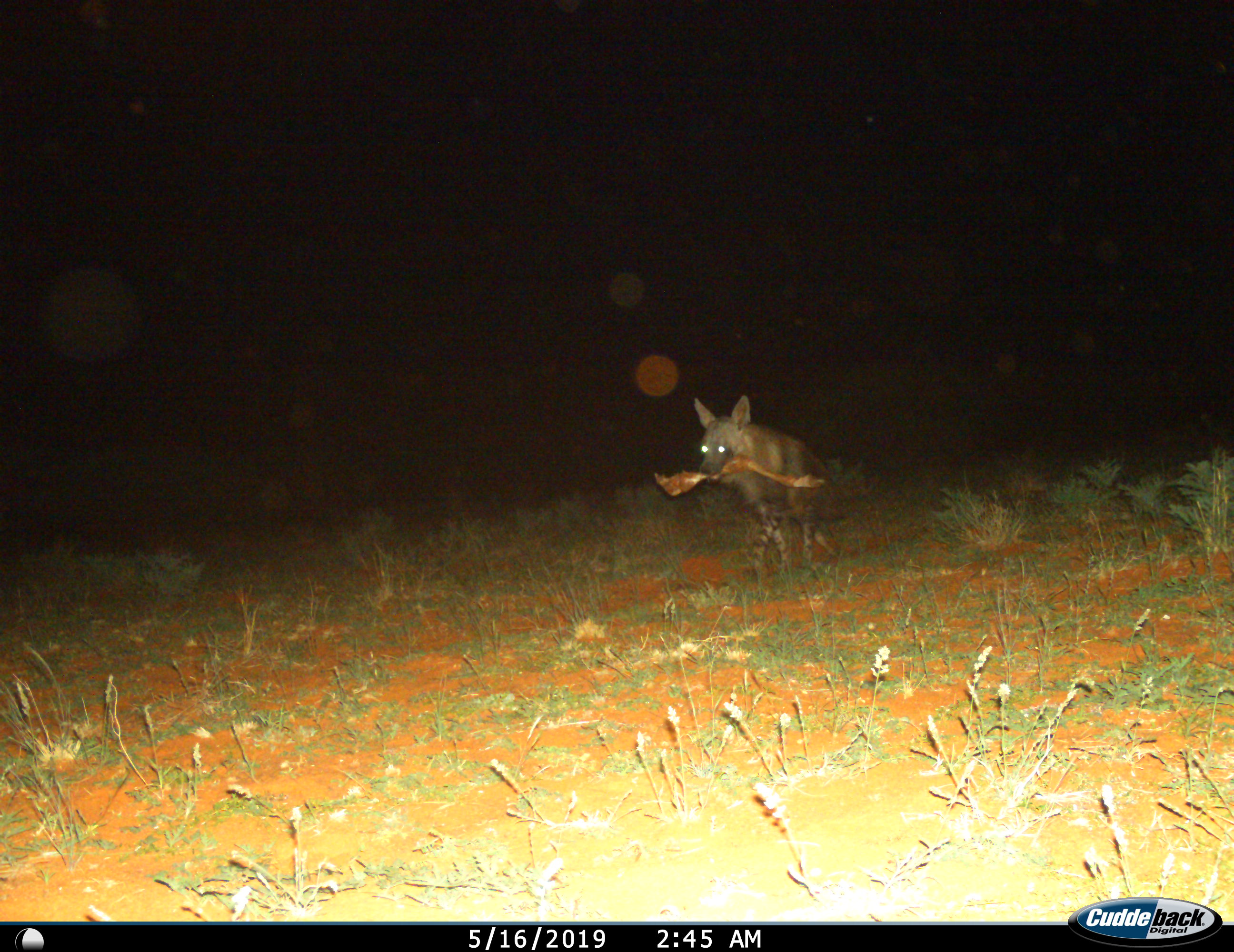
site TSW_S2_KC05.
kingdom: Animalia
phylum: Chordata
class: Mammalia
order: Carnivora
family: Hyaenidae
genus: Parahyaena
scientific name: Parahyaena brunnea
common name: brown hyena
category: hyenabrown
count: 1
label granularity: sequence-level